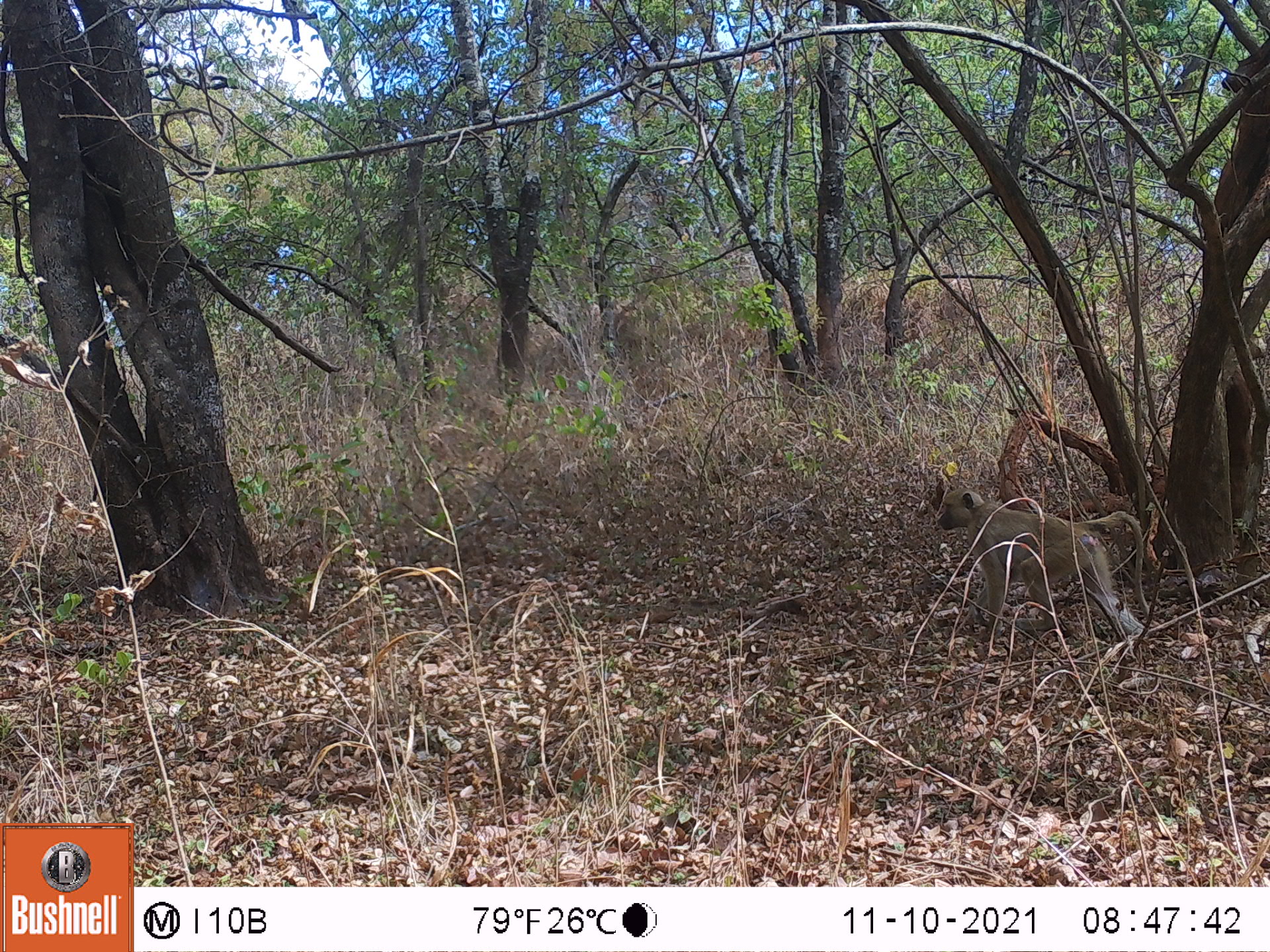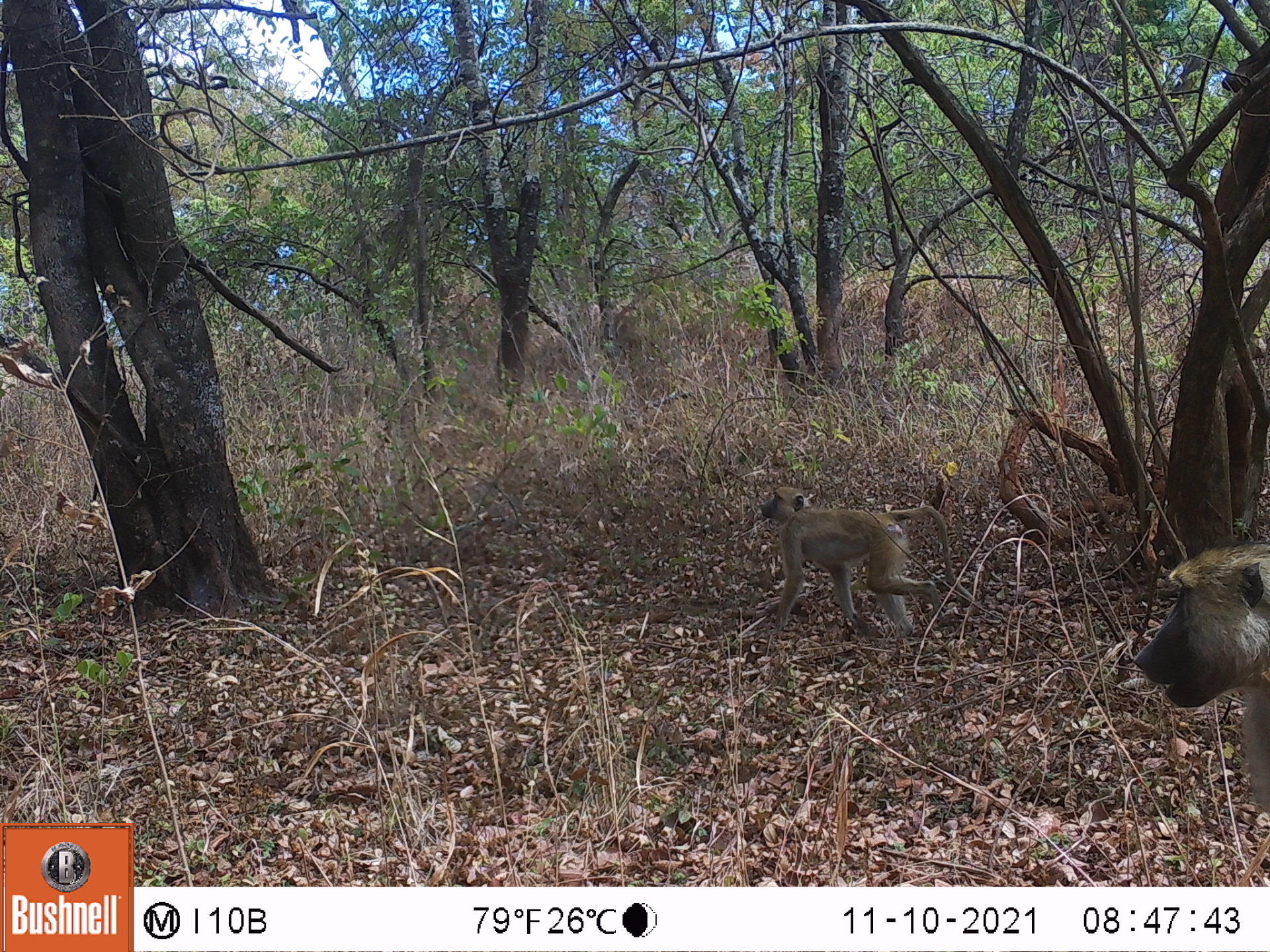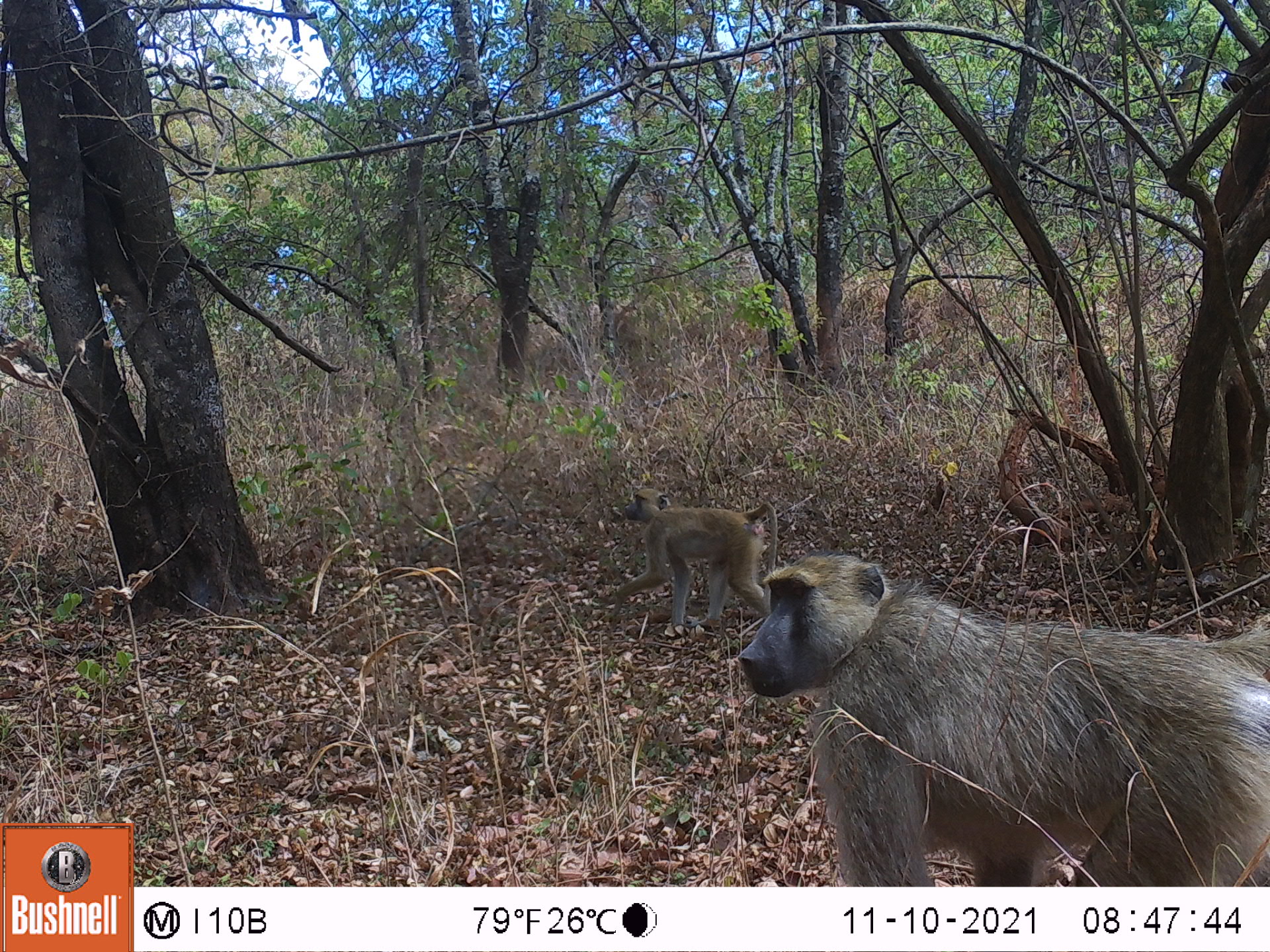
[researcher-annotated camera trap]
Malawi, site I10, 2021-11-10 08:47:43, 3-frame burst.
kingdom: Animalia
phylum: Chordata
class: Mammalia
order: Primates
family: Cercopithecidae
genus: Papio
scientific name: Papio cynocephalus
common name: yellow baboon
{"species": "yellow baboon (Papio cynocephalus)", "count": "1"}